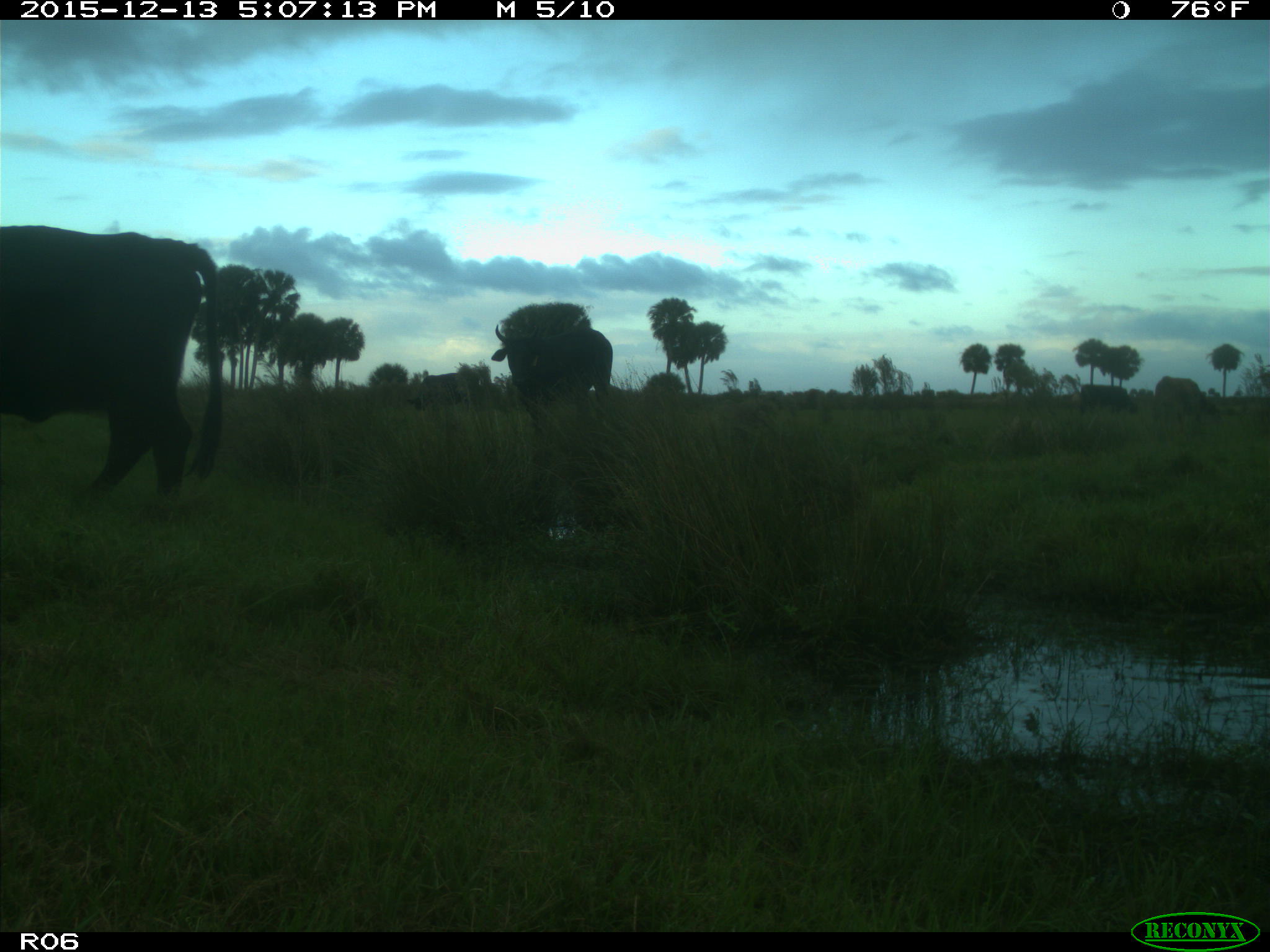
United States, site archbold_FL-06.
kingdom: Animalia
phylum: Chordata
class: Mammalia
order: Artiodactyla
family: Bovidae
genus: Bos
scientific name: Bos taurus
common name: domestic cow